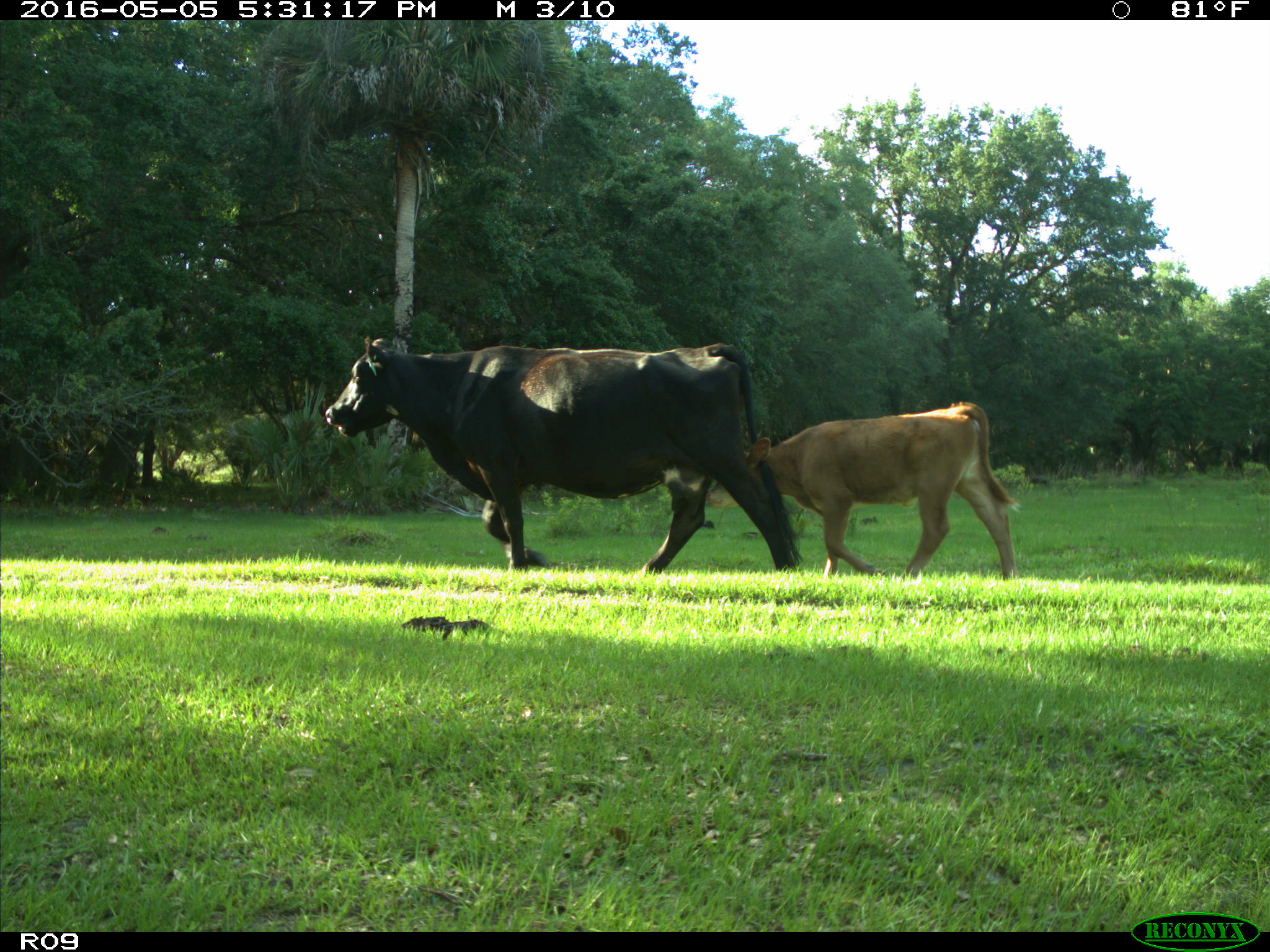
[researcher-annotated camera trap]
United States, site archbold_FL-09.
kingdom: Animalia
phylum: Chordata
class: Mammalia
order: Artiodactyla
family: Bovidae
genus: Bos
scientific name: Bos taurus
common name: domestic cow